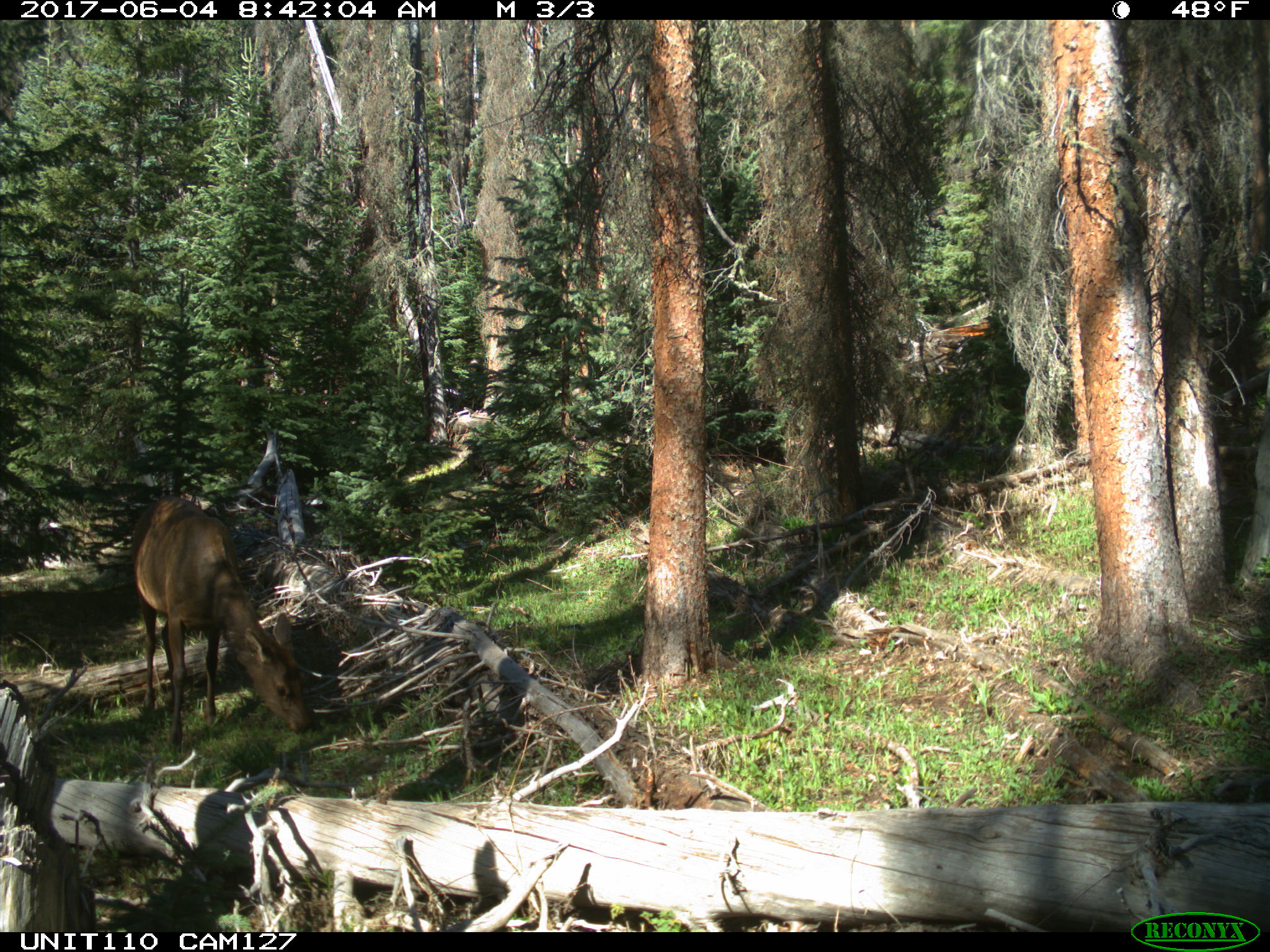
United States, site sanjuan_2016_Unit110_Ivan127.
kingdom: Animalia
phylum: Chordata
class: Mammalia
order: Artiodactyla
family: Cervidae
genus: Cervus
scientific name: Cervus elaphus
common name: red deer